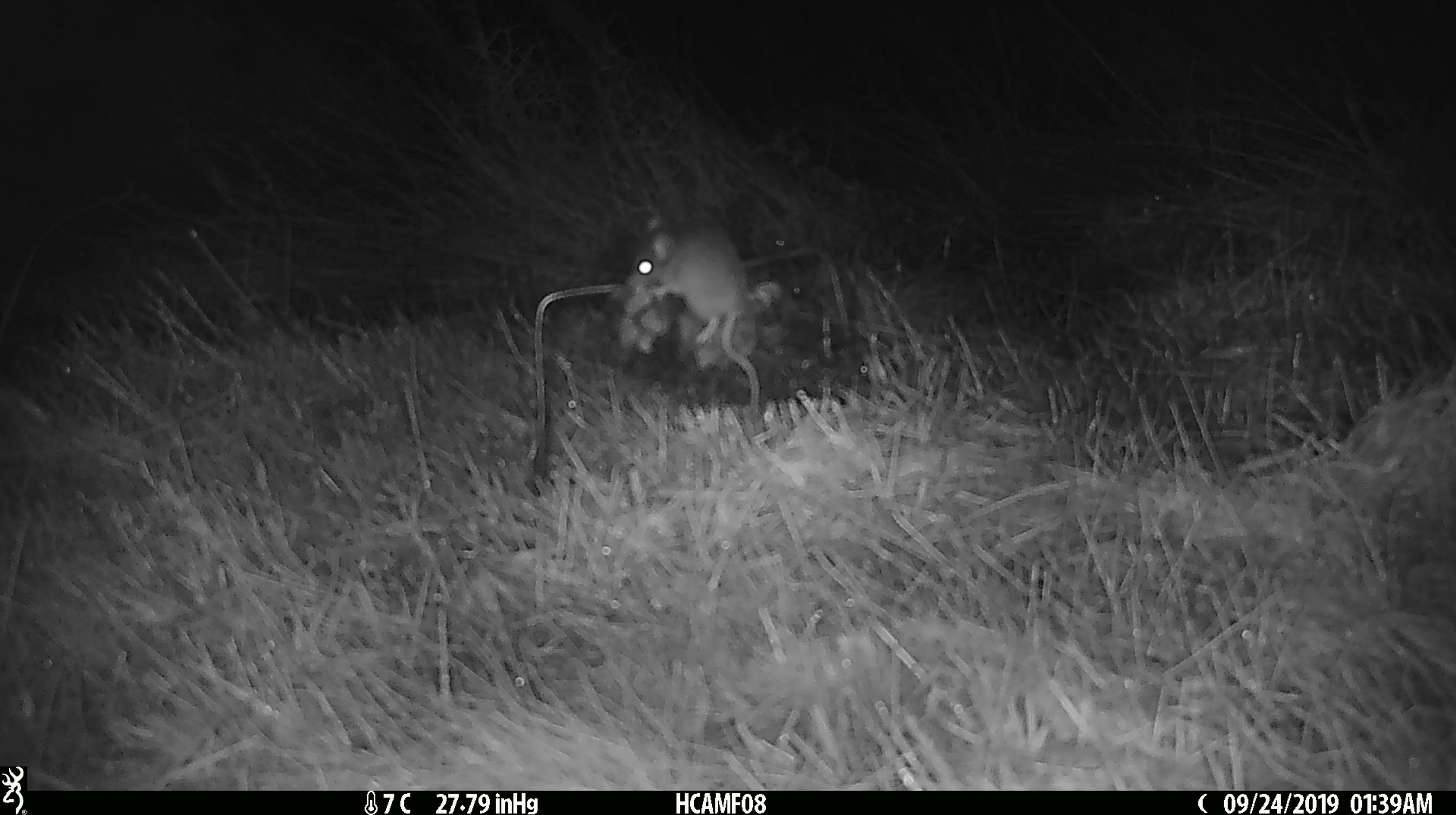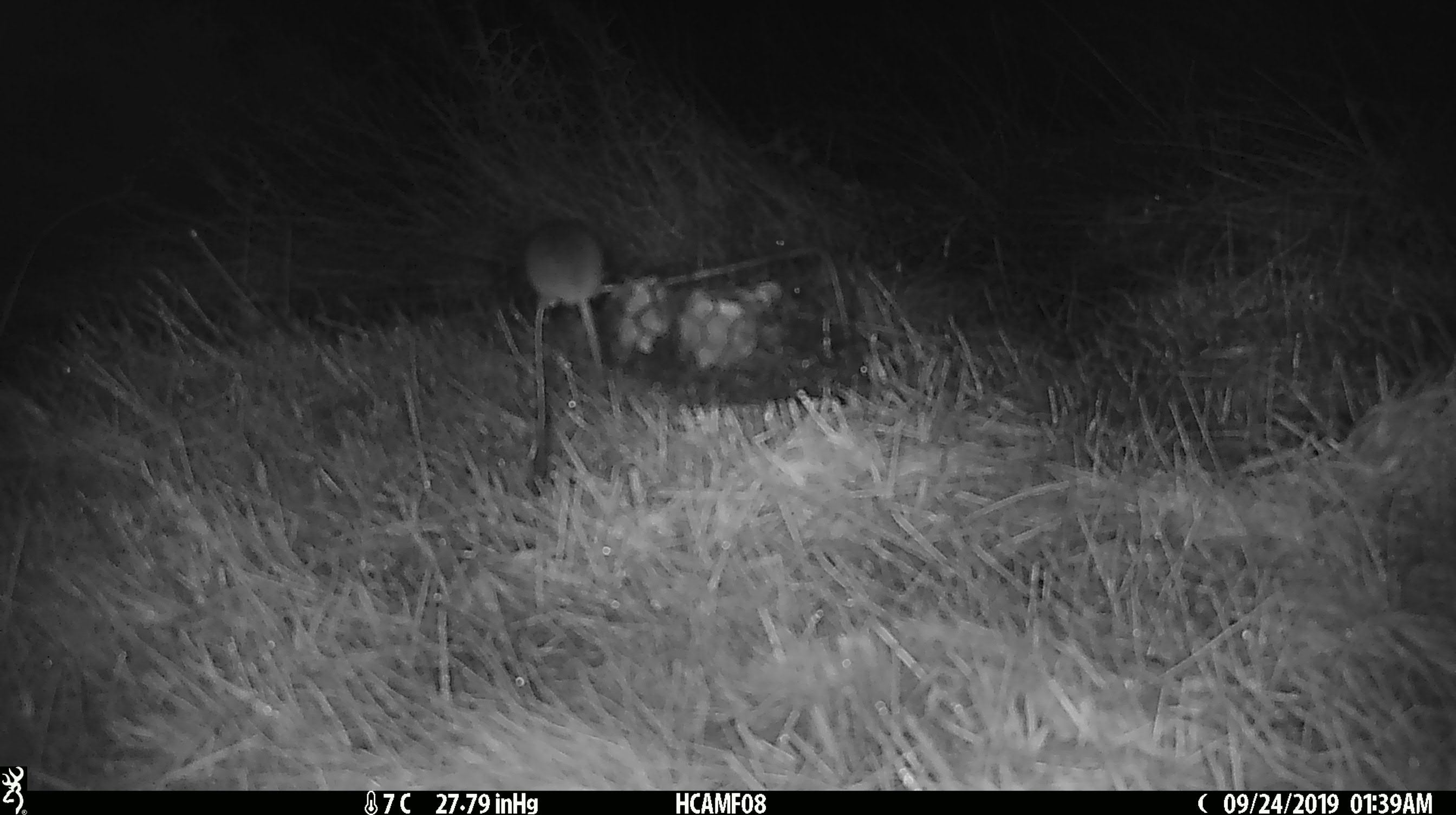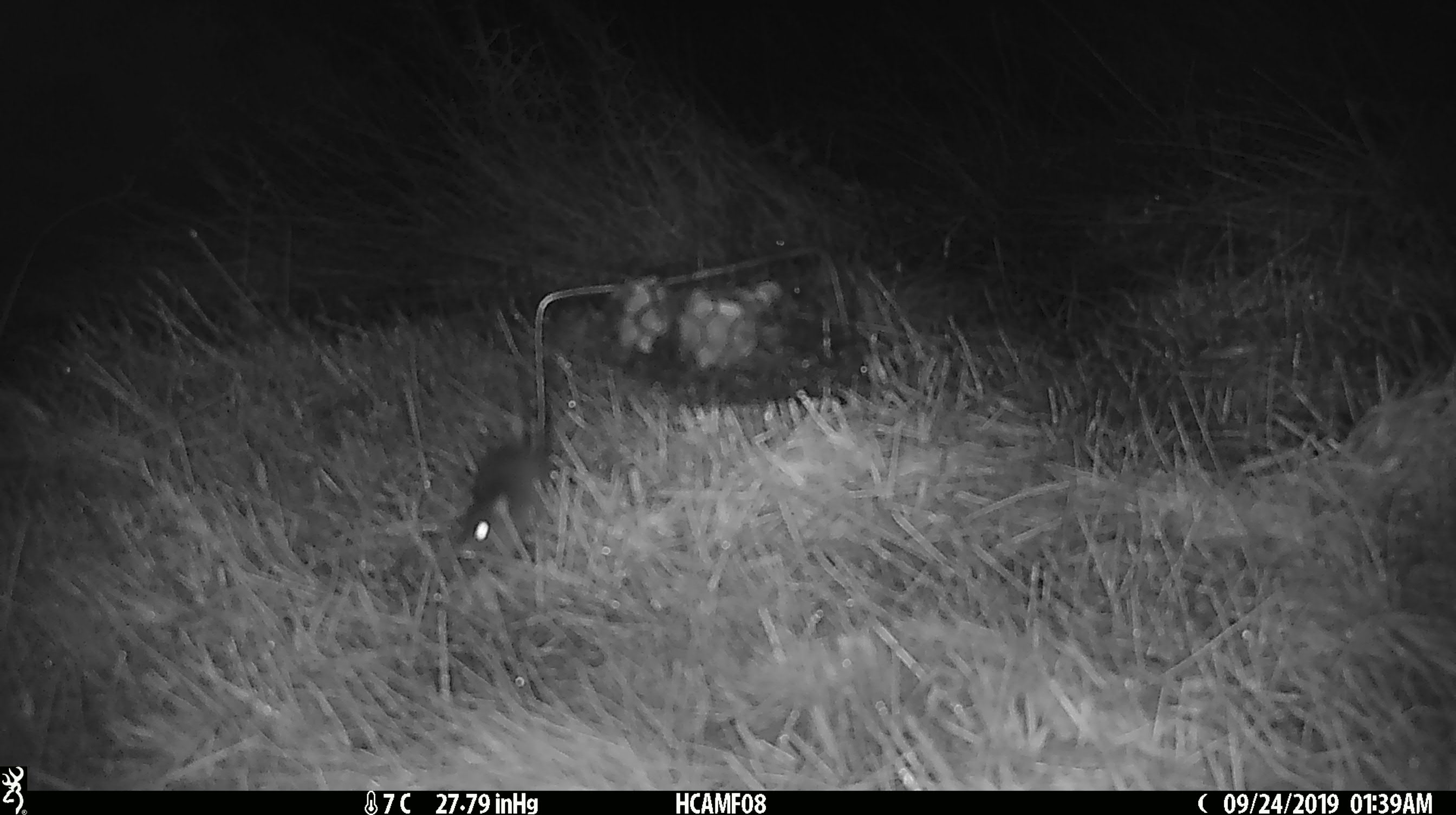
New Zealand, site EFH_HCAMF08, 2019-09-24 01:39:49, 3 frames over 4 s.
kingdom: Animalia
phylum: Chordata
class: Mammalia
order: Rodentia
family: Muridae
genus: Mus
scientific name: Mus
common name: mouse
Mouse (Mus).